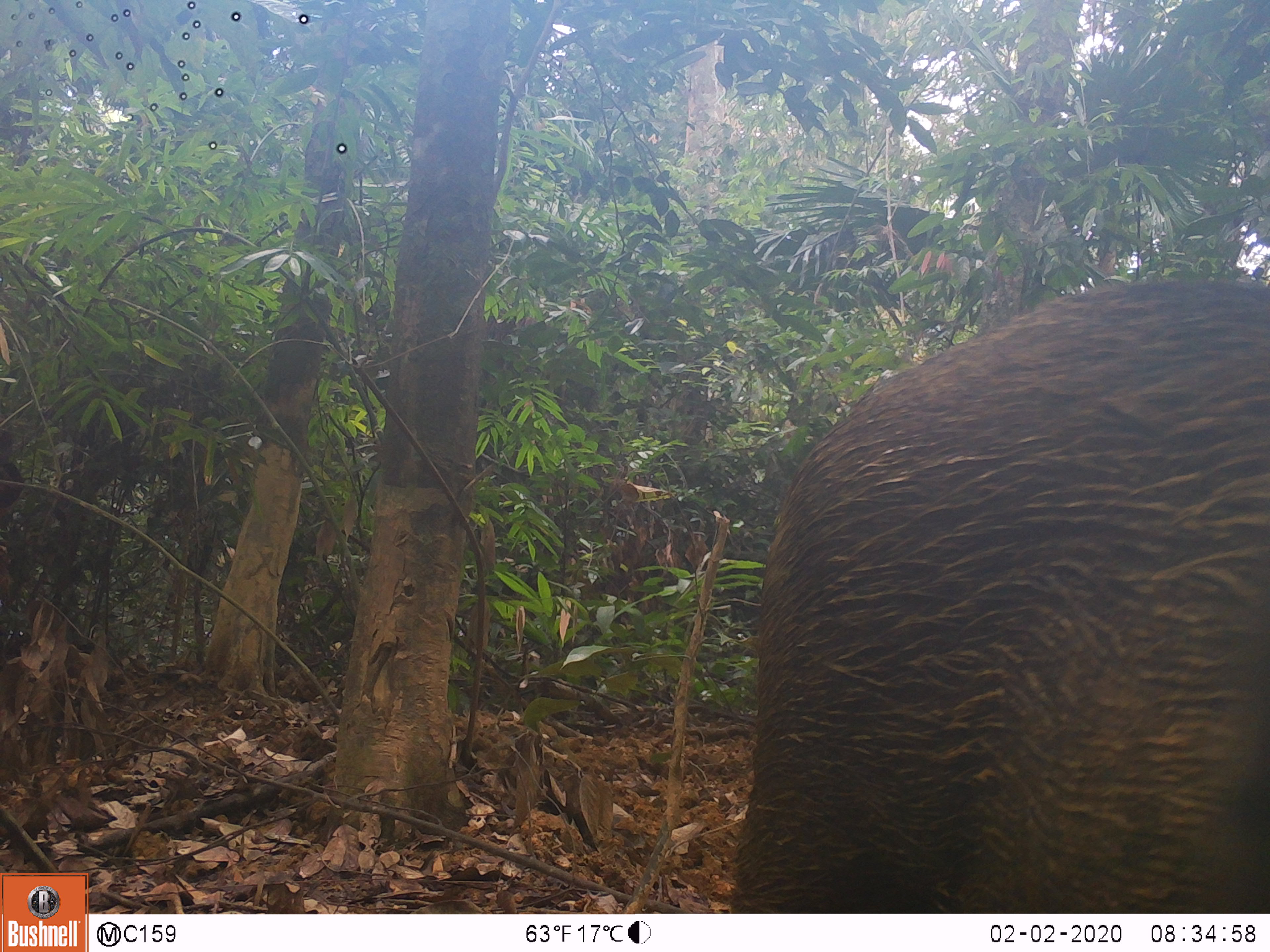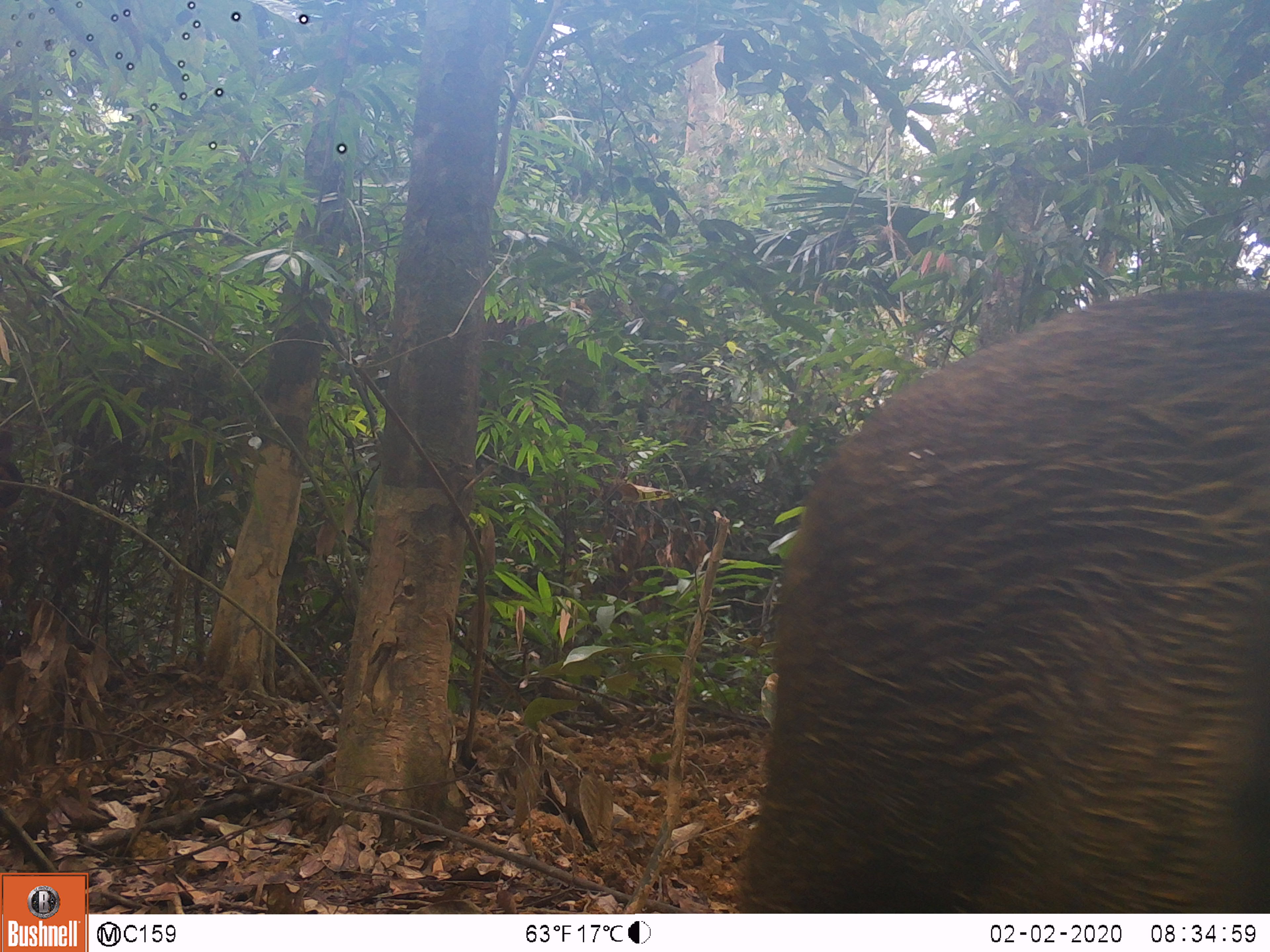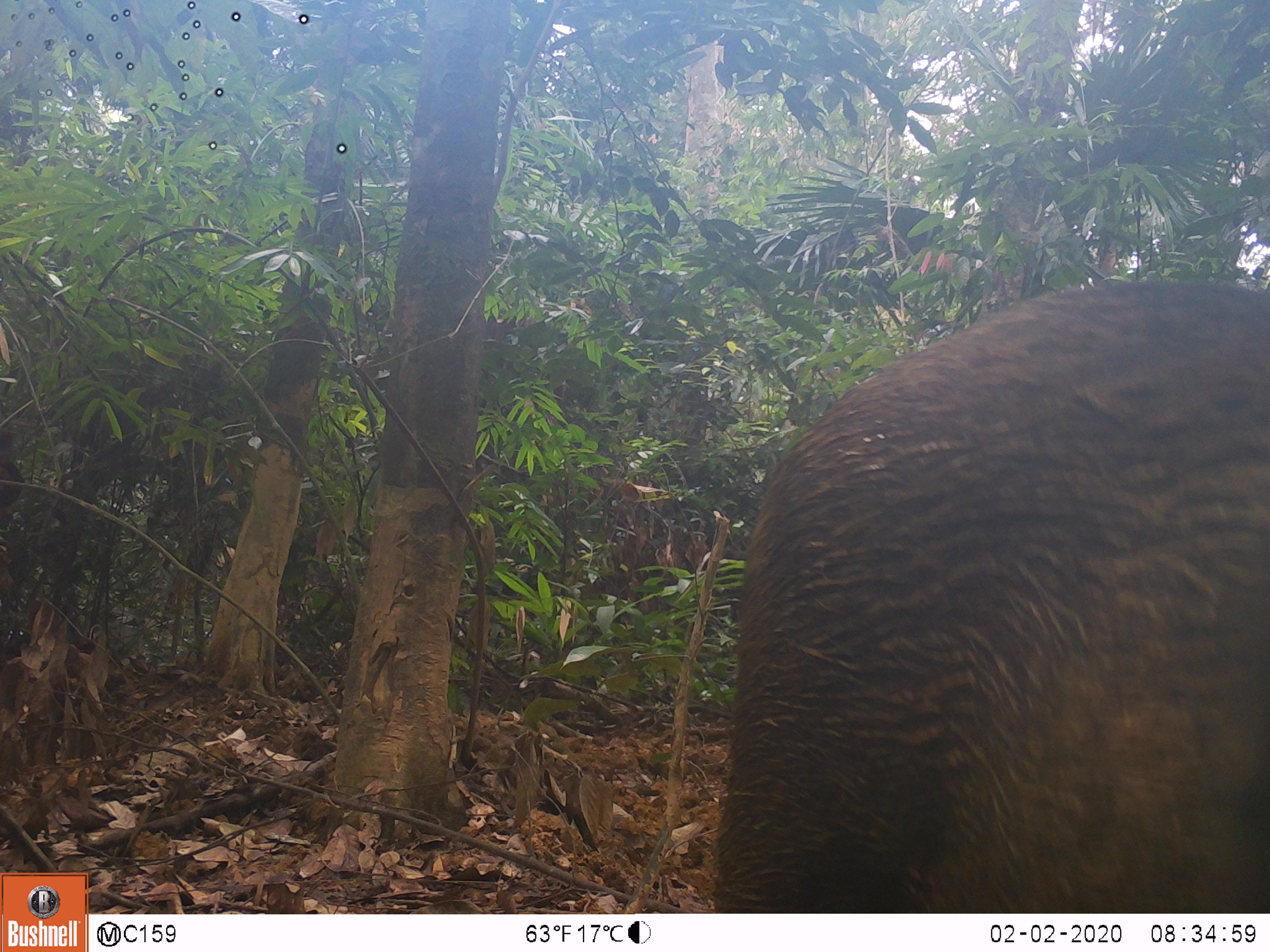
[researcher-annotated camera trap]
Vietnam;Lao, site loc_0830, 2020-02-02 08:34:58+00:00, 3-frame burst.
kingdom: Animalia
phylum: Chordata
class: Mammalia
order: Artiodactyla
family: Suidae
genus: Sus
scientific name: Sus scrofa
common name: eurasian wild pig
Eurasian wild pig (Sus scrofa). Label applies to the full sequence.